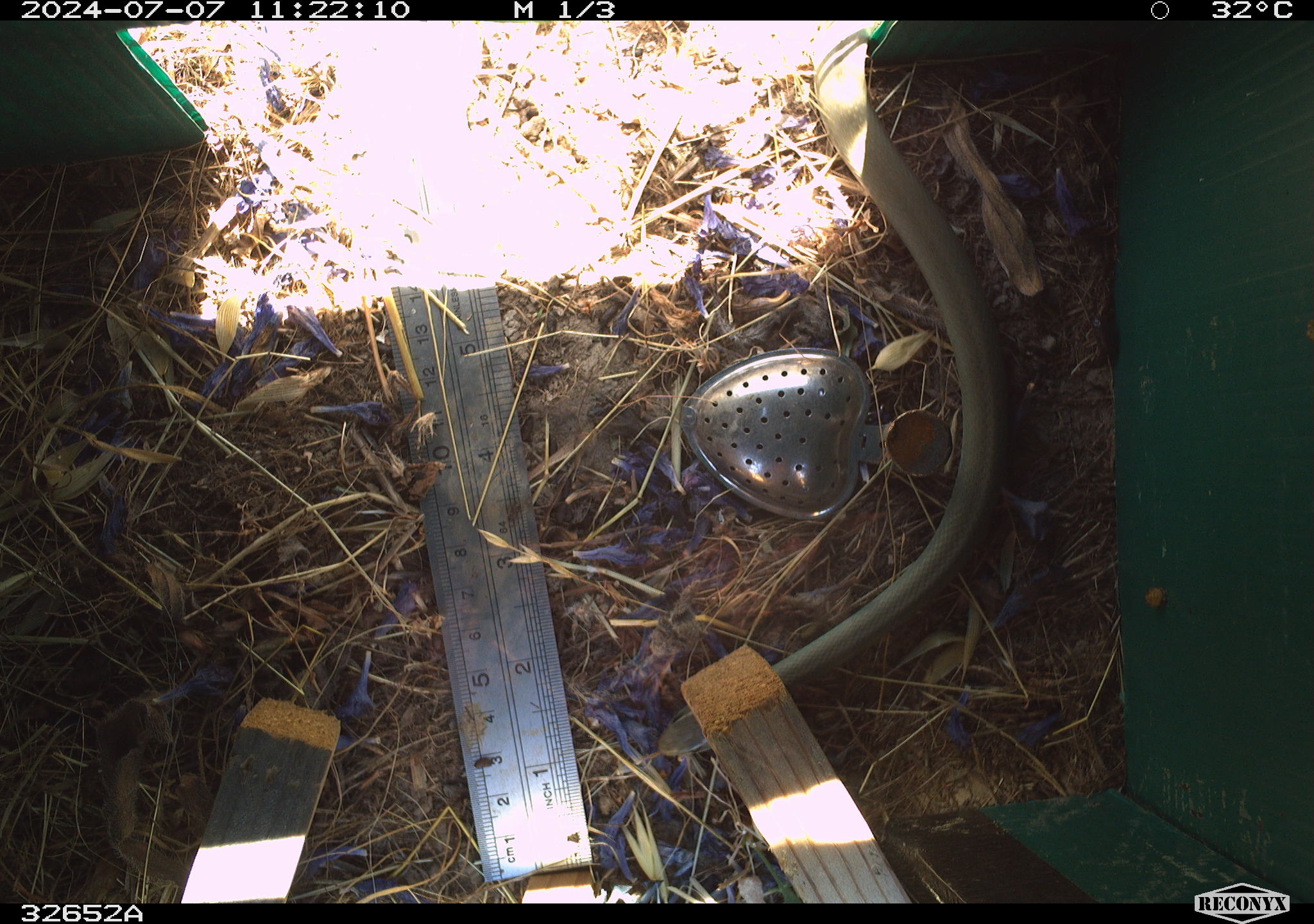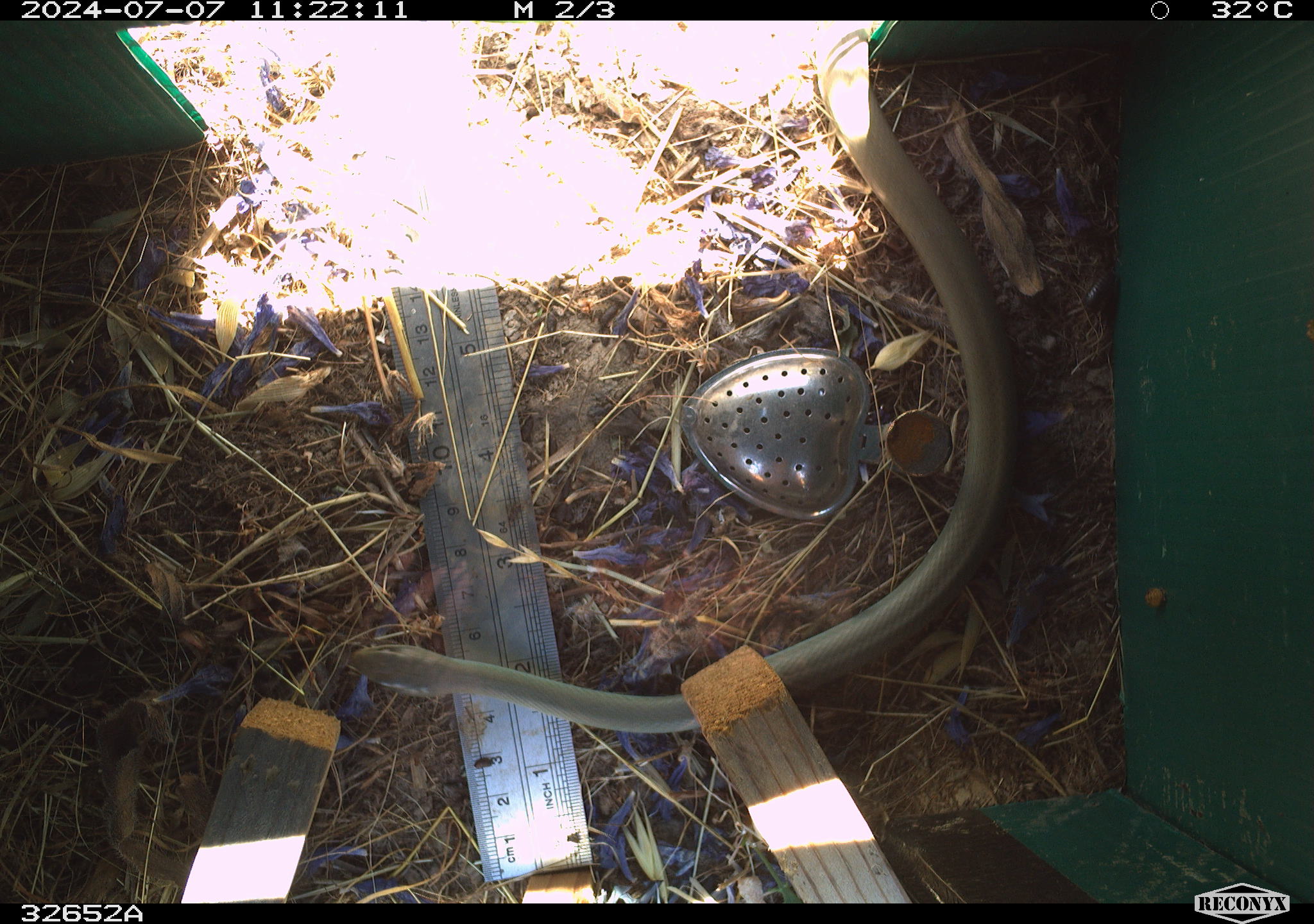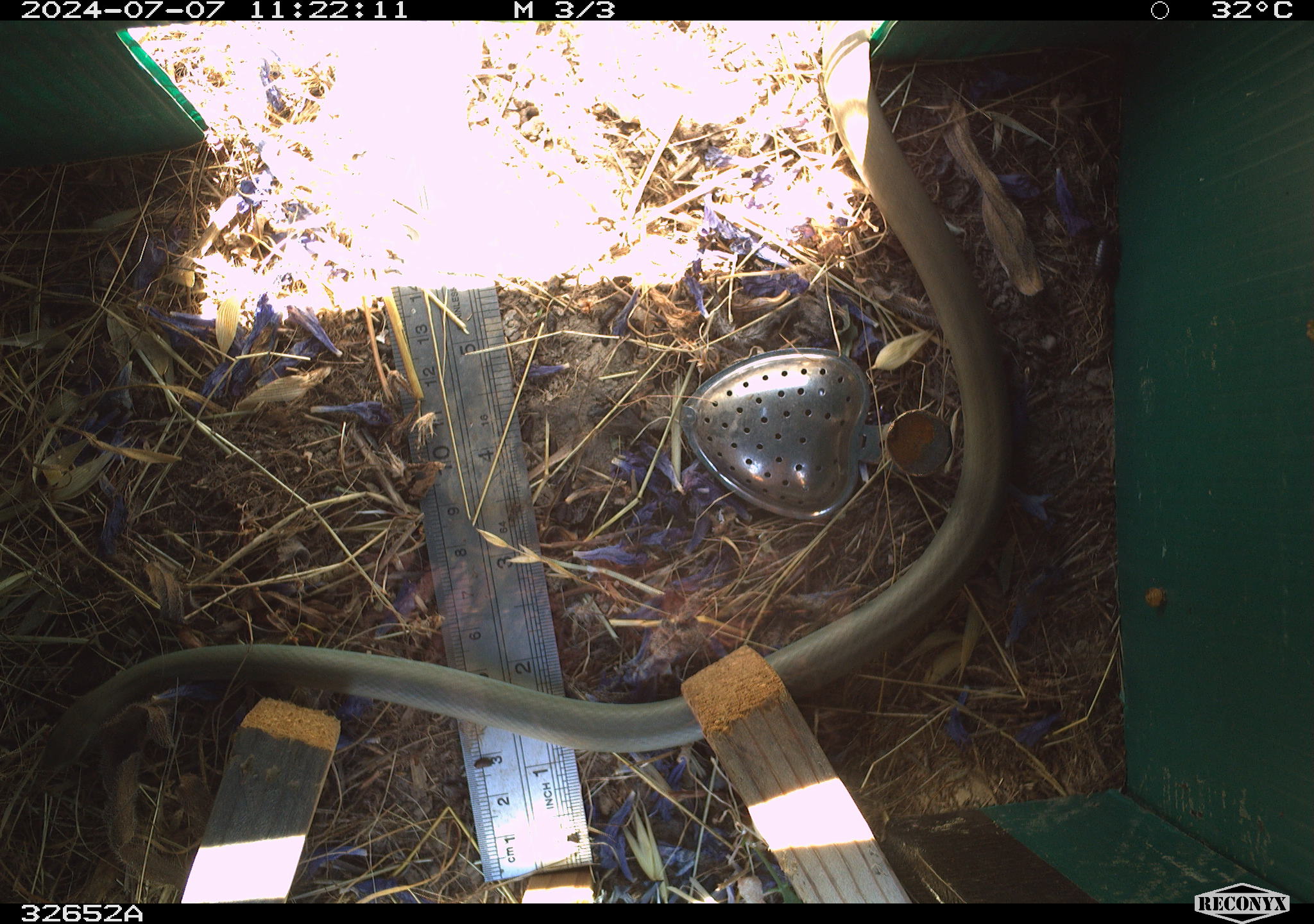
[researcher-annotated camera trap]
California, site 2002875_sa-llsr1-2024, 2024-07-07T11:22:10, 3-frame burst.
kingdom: Animalia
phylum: Chordata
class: Reptilia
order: Squamata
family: Colubridae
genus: Coluber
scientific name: Coluber constrictor mormon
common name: western yellow-bellied racer